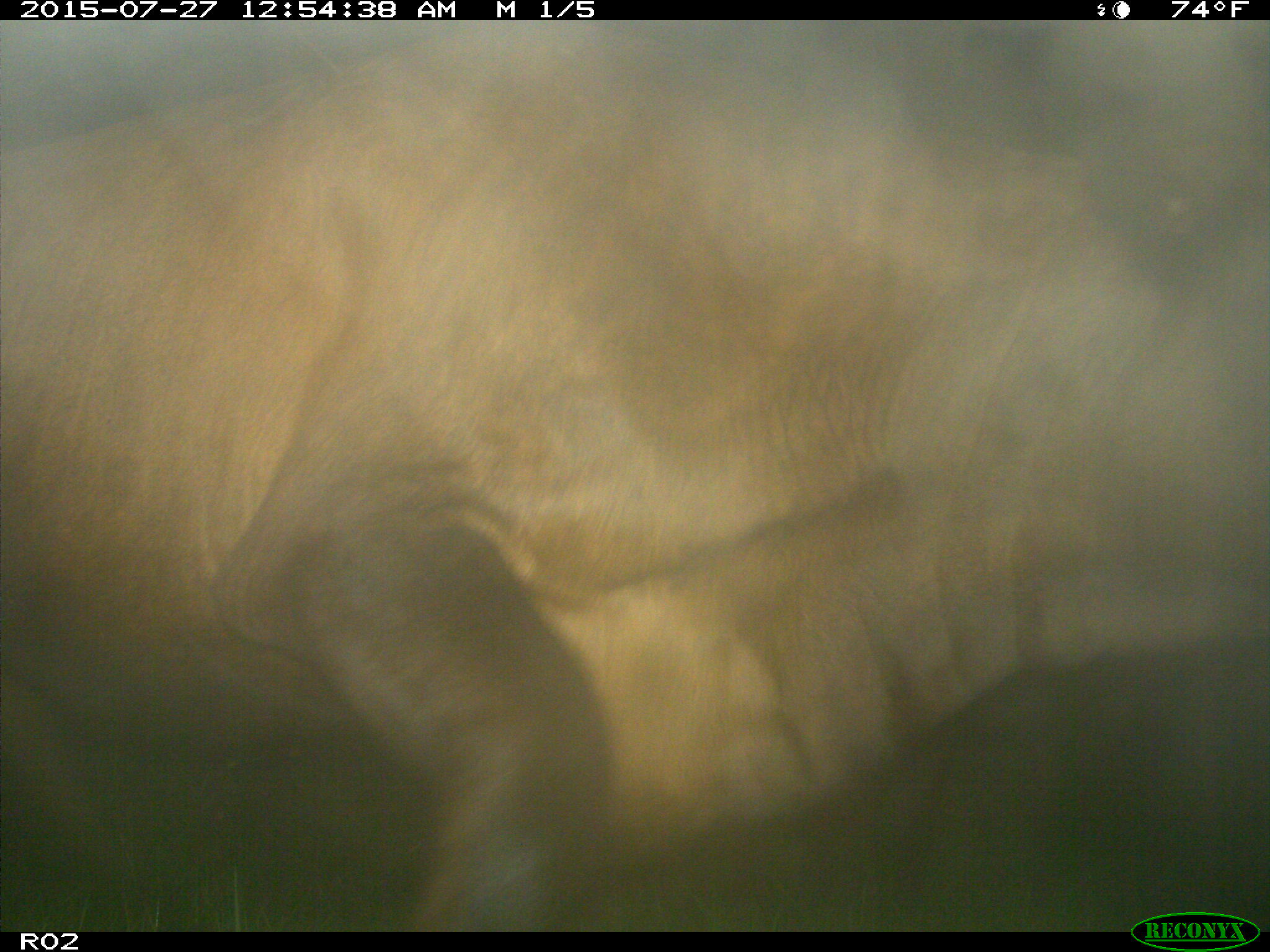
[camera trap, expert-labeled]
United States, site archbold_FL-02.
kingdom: Animalia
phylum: Chordata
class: Mammalia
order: Artiodactyla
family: Bovidae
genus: Bos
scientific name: Bos taurus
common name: domestic cow